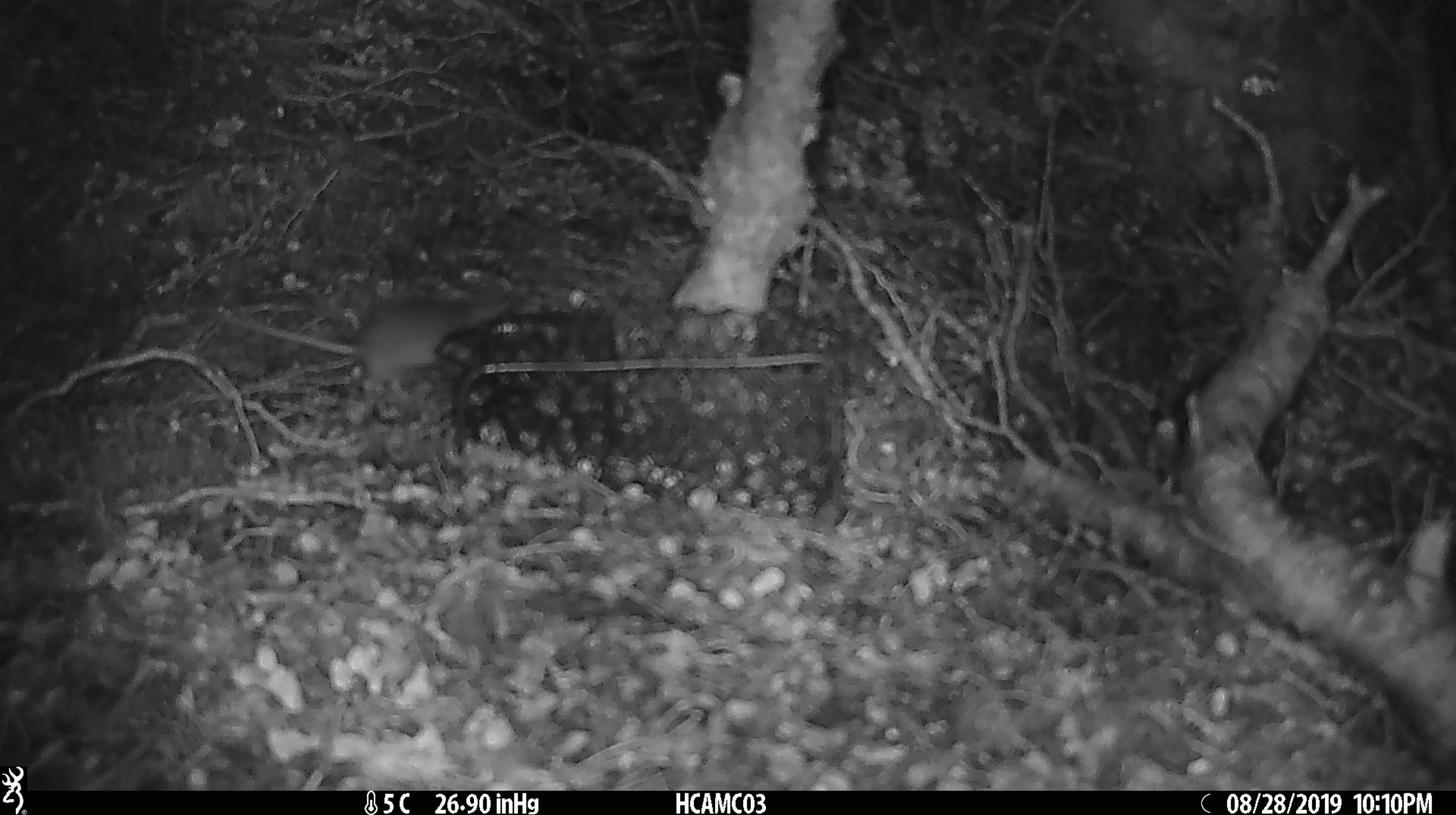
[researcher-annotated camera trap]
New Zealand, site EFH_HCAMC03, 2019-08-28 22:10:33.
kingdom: Animalia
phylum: Chordata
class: Mammalia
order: Rodentia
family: Muridae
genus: Mus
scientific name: Mus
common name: mouse